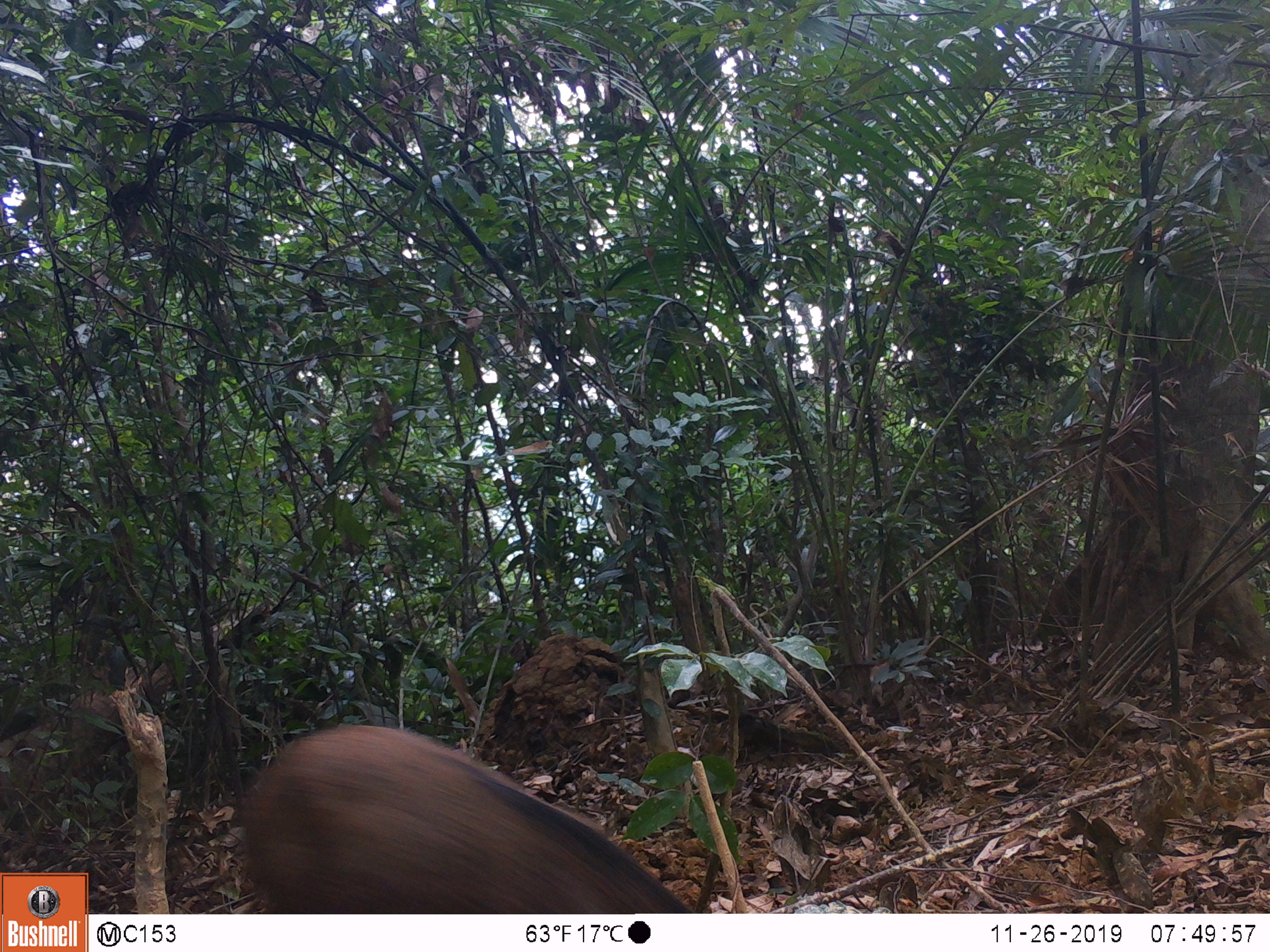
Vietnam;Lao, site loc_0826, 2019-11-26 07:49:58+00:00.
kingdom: Animalia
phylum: Chordata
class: Mammalia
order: Artiodactyla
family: Suidae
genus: Sus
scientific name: Sus scrofa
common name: eurasian wild pig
Eurasian wild pig (Sus scrofa). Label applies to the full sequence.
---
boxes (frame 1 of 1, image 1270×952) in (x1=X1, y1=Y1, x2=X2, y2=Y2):
eurasian wild pig: (x1=236, y1=723, x2=688, y2=914)